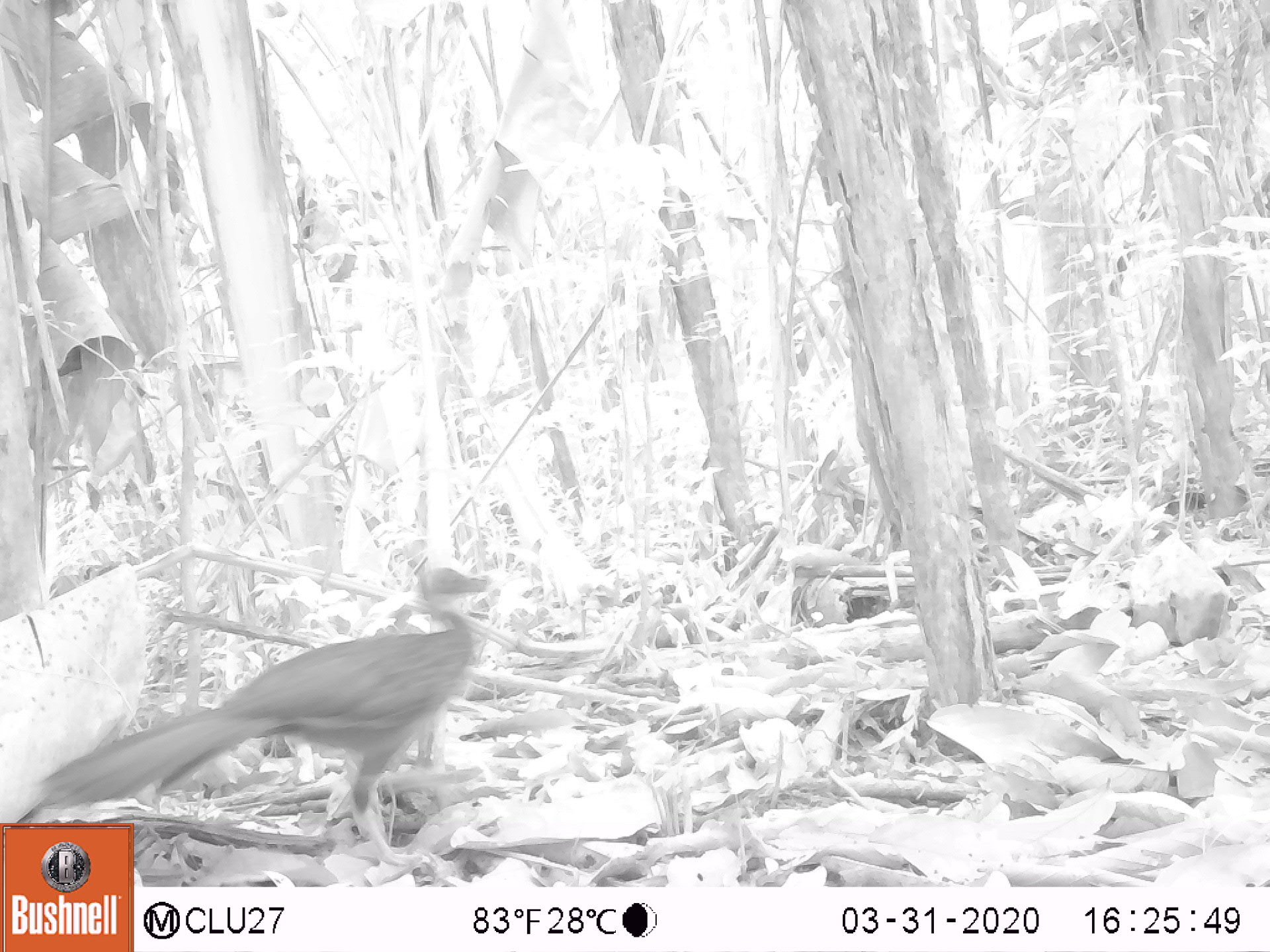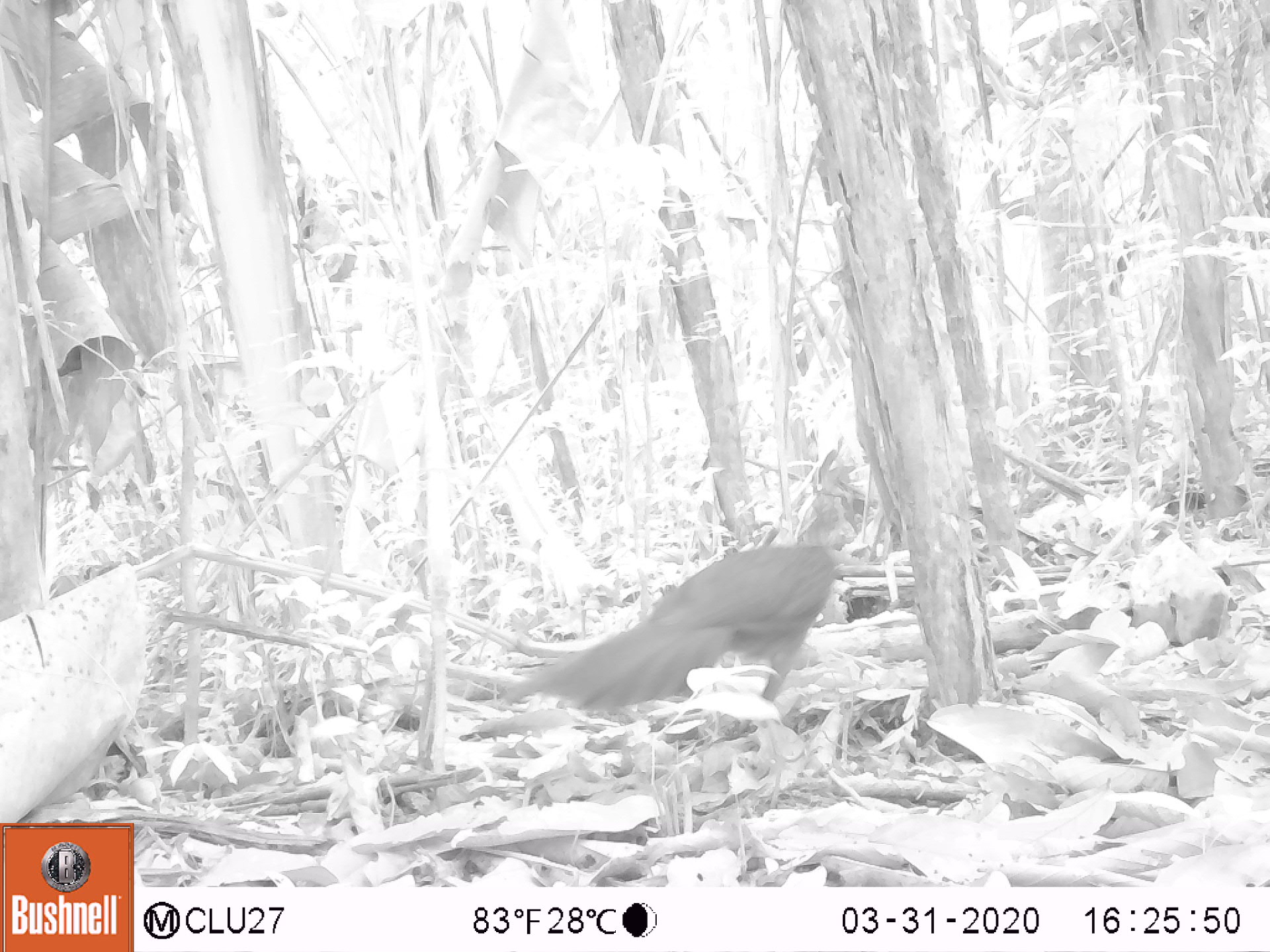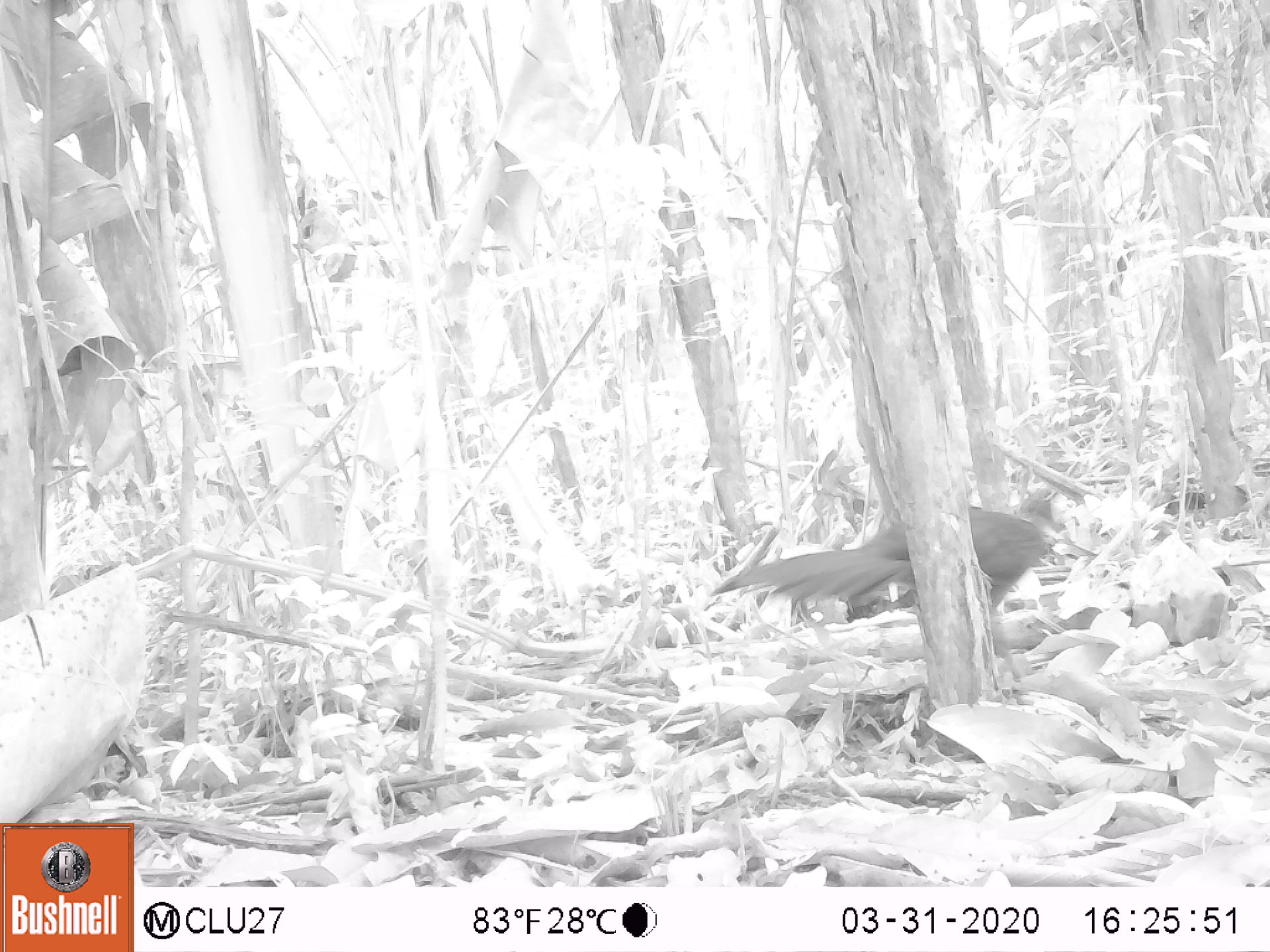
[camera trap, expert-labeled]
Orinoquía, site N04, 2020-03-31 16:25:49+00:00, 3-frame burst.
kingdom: Animalia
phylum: Chordata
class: Aves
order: Galliformes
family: Cracidae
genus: Penelope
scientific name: Penelope jacquacu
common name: spix's guan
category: spixs guan